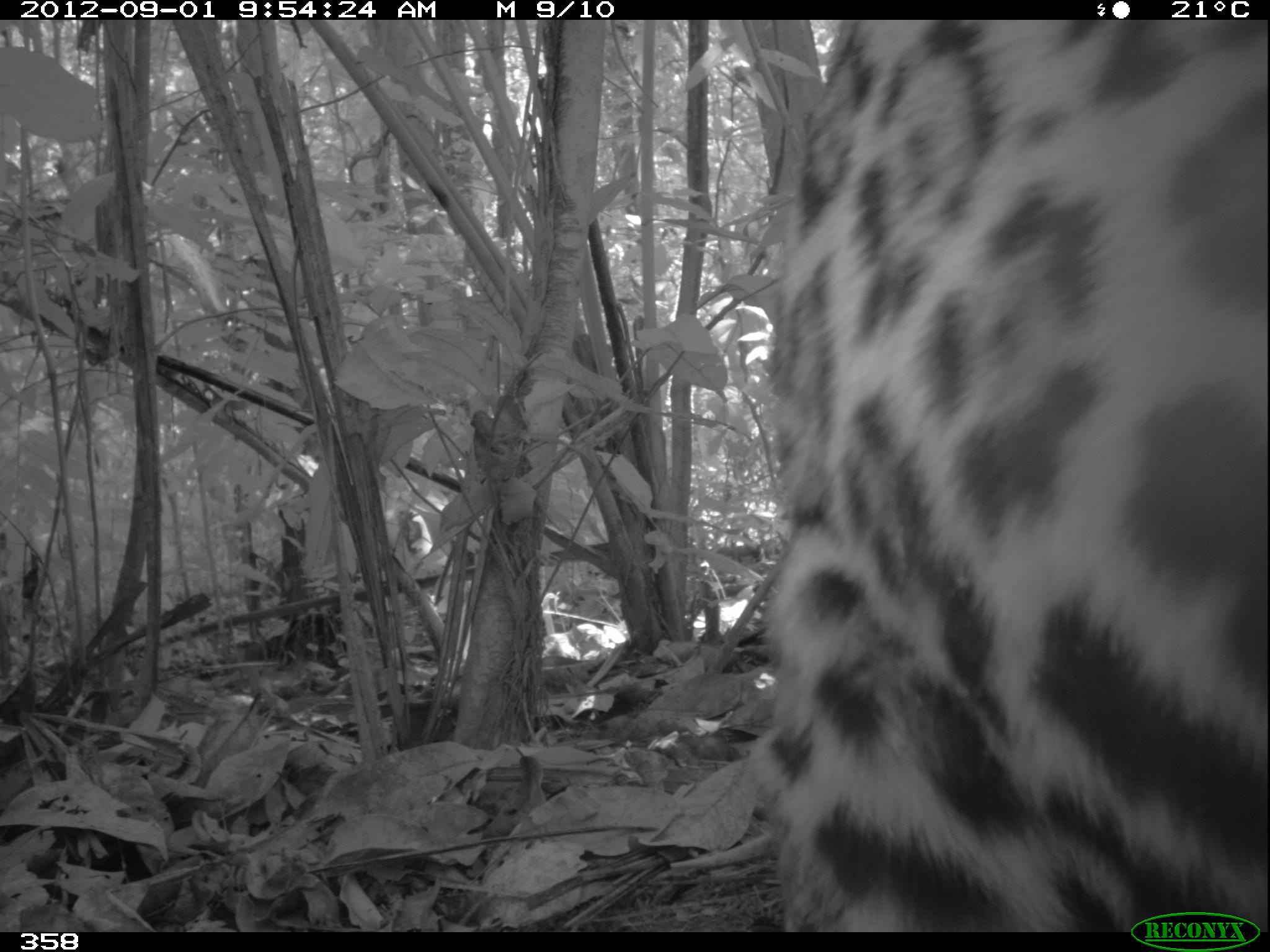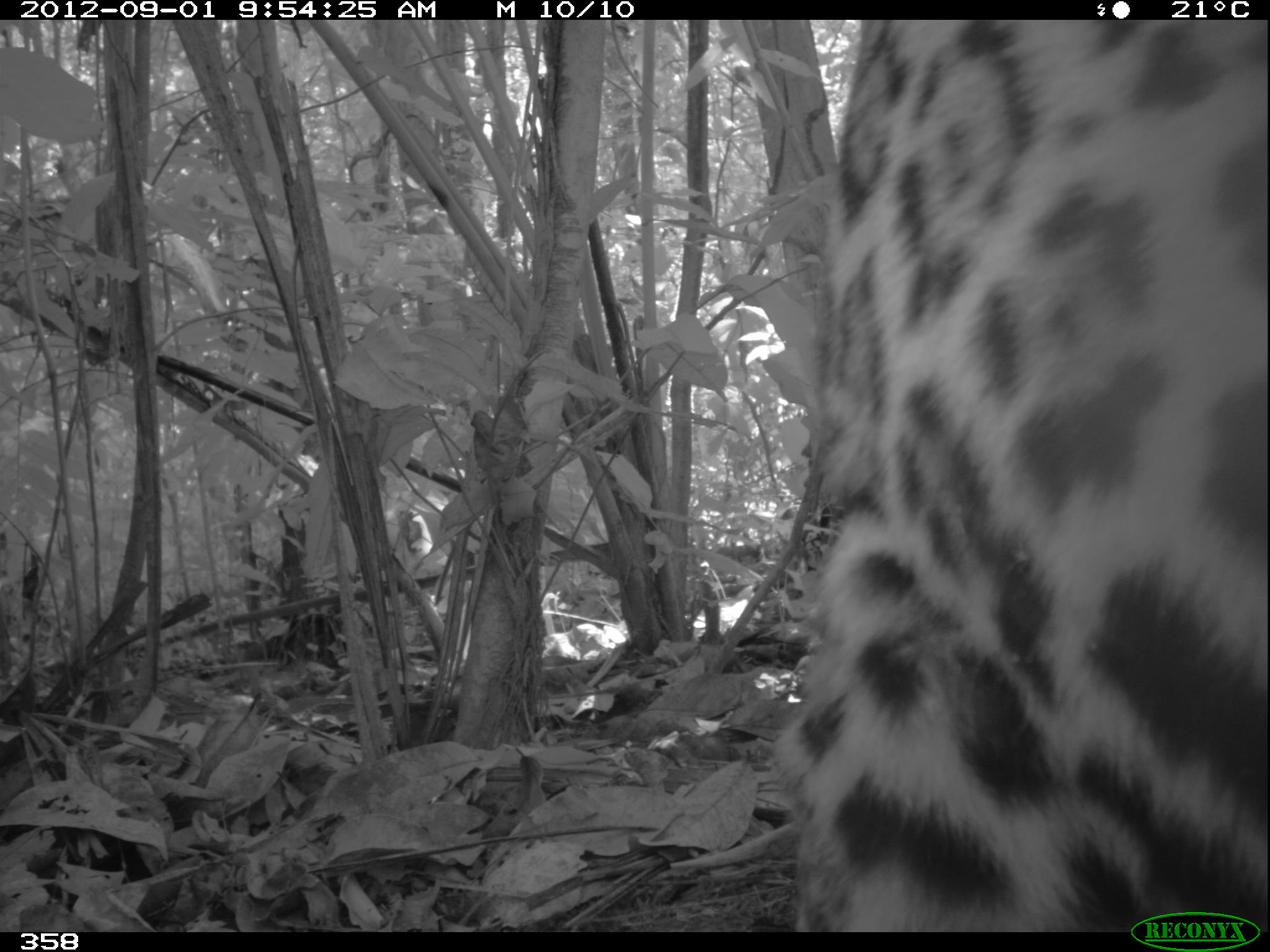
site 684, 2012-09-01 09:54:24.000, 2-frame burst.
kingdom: Animalia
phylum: Chordata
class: Mammalia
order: Carnivora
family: Felidae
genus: Panthera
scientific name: Panthera onca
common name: jaguar